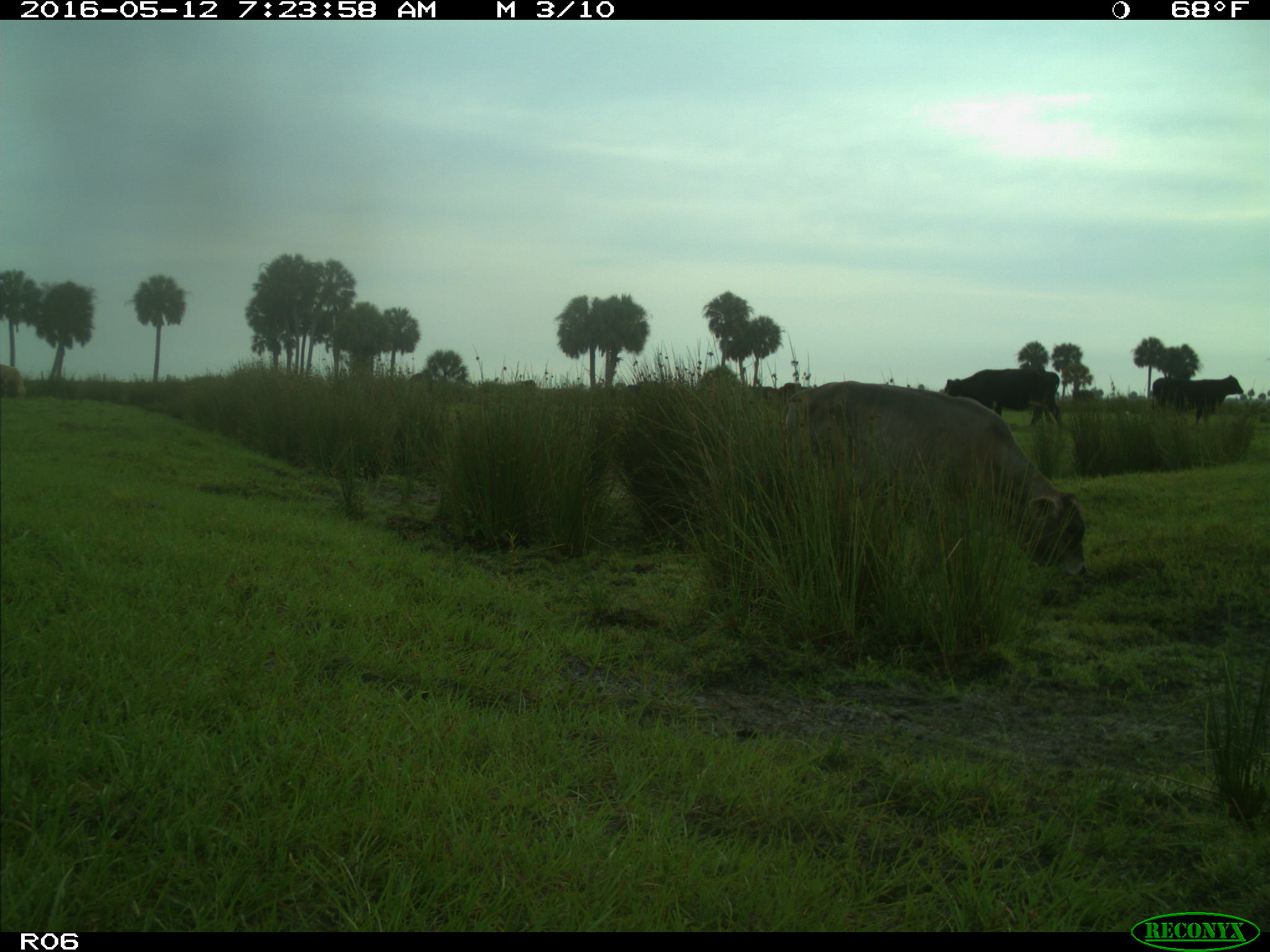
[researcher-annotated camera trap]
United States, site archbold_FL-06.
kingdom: Animalia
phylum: Chordata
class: Mammalia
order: Artiodactyla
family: Bovidae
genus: Bos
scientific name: Bos taurus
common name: domestic cow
Bos taurus (domestic cow).